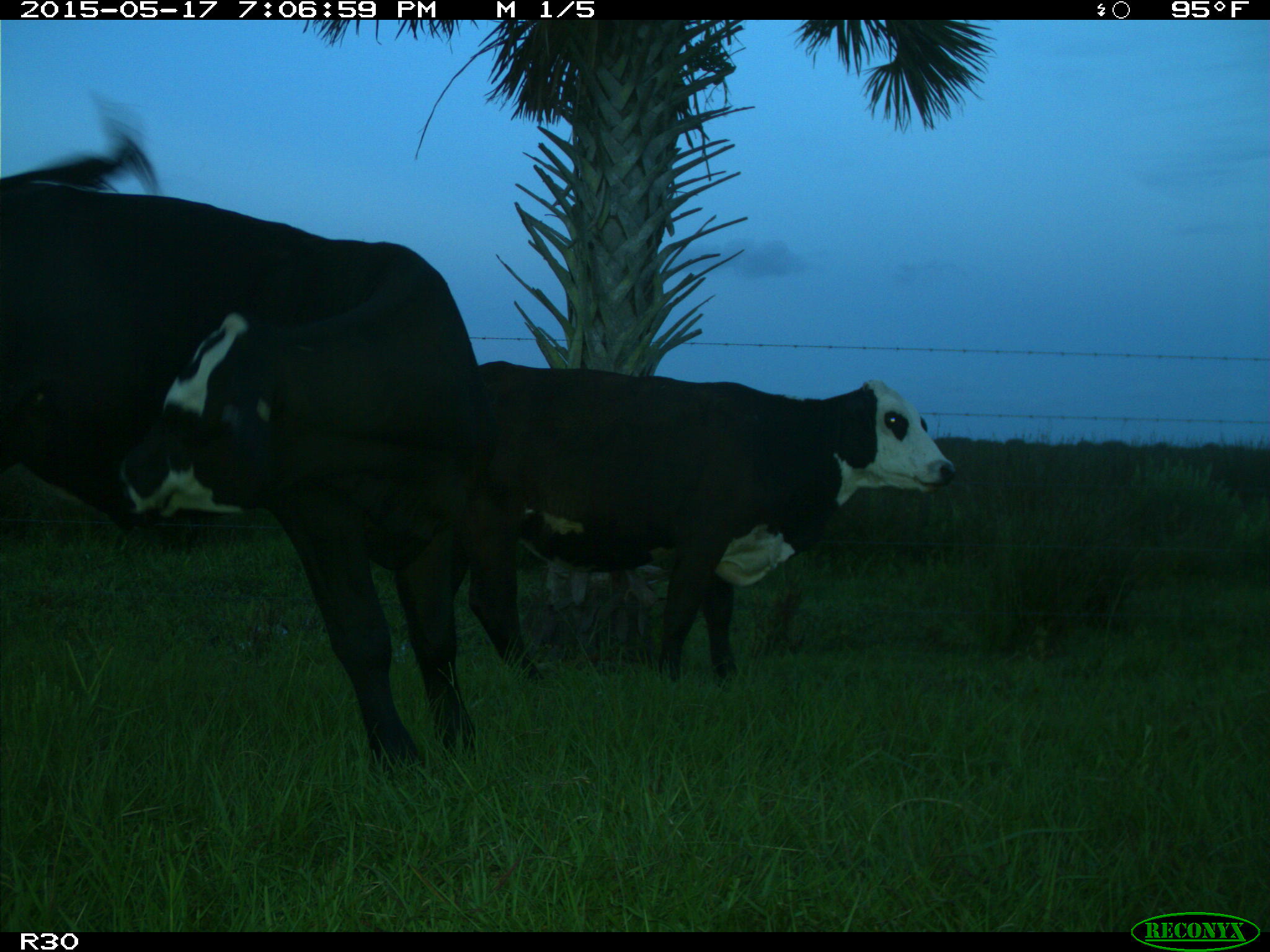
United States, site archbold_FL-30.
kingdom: Animalia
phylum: Chordata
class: Mammalia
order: Artiodactyla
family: Bovidae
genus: Bos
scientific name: Bos taurus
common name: domestic cow